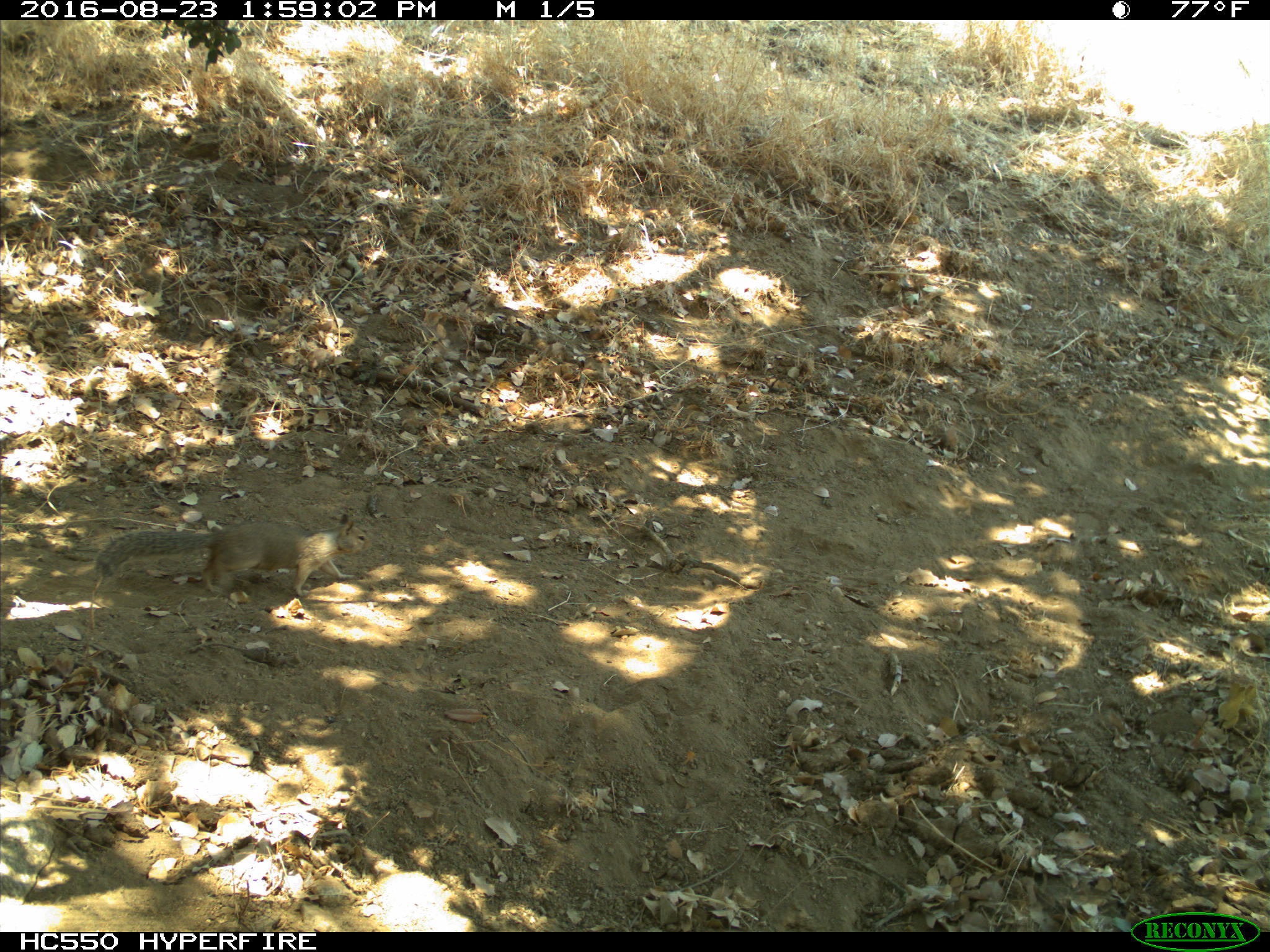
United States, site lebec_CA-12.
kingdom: Animalia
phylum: Chordata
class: Mammalia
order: Rodentia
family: Sciuridae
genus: Otospermophilus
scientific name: Otospermophilus beecheyi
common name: california ground squirrel